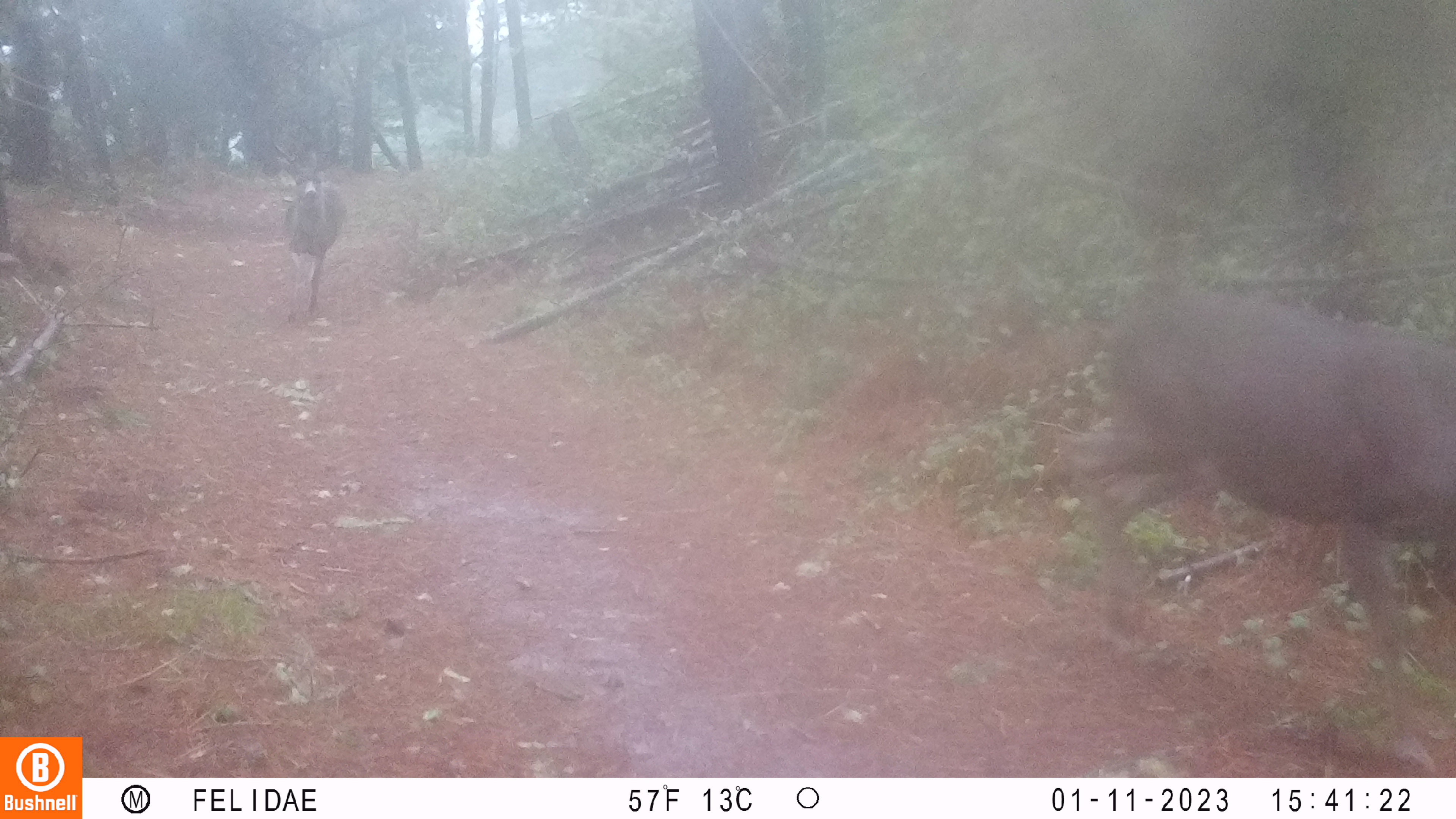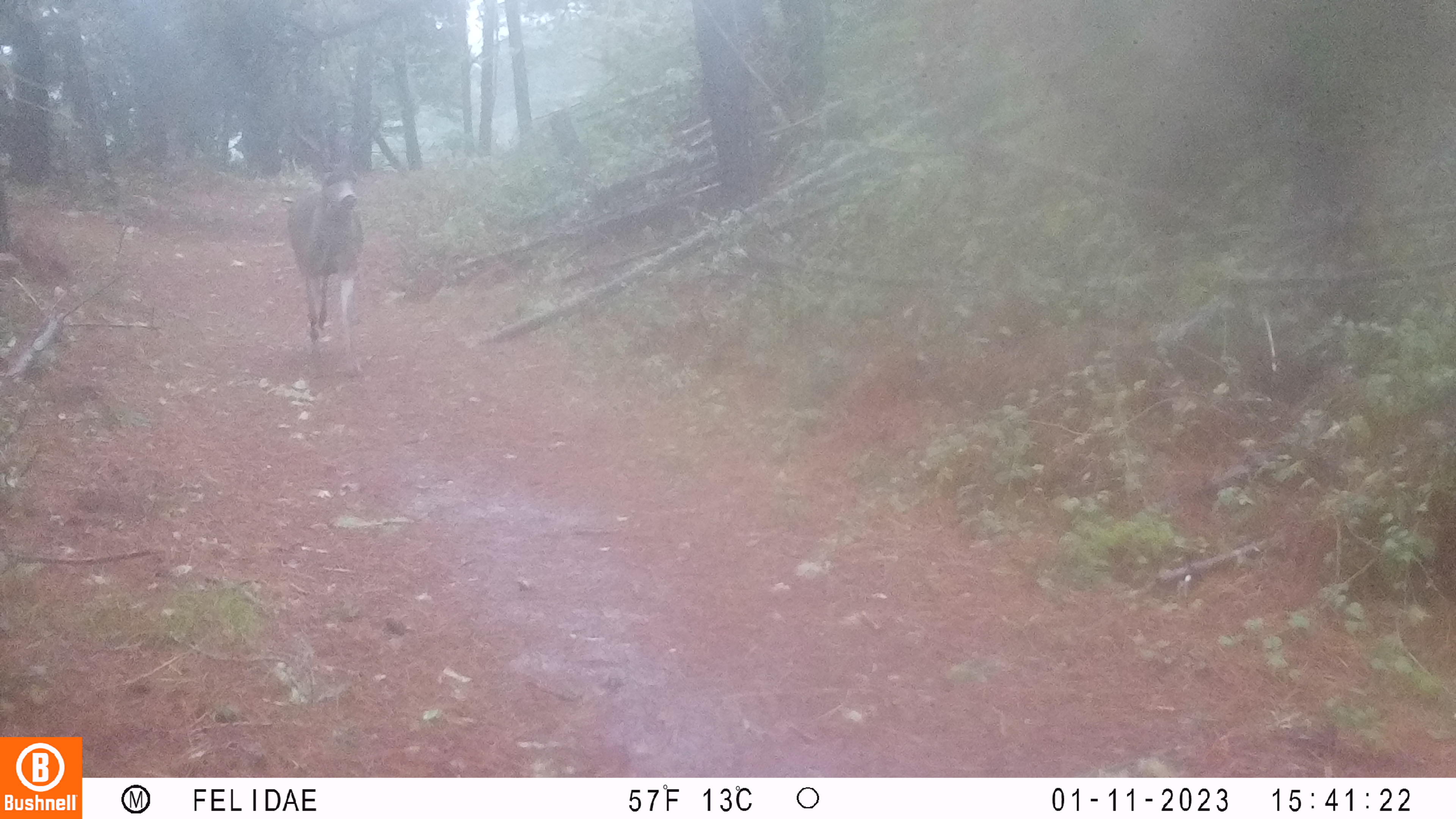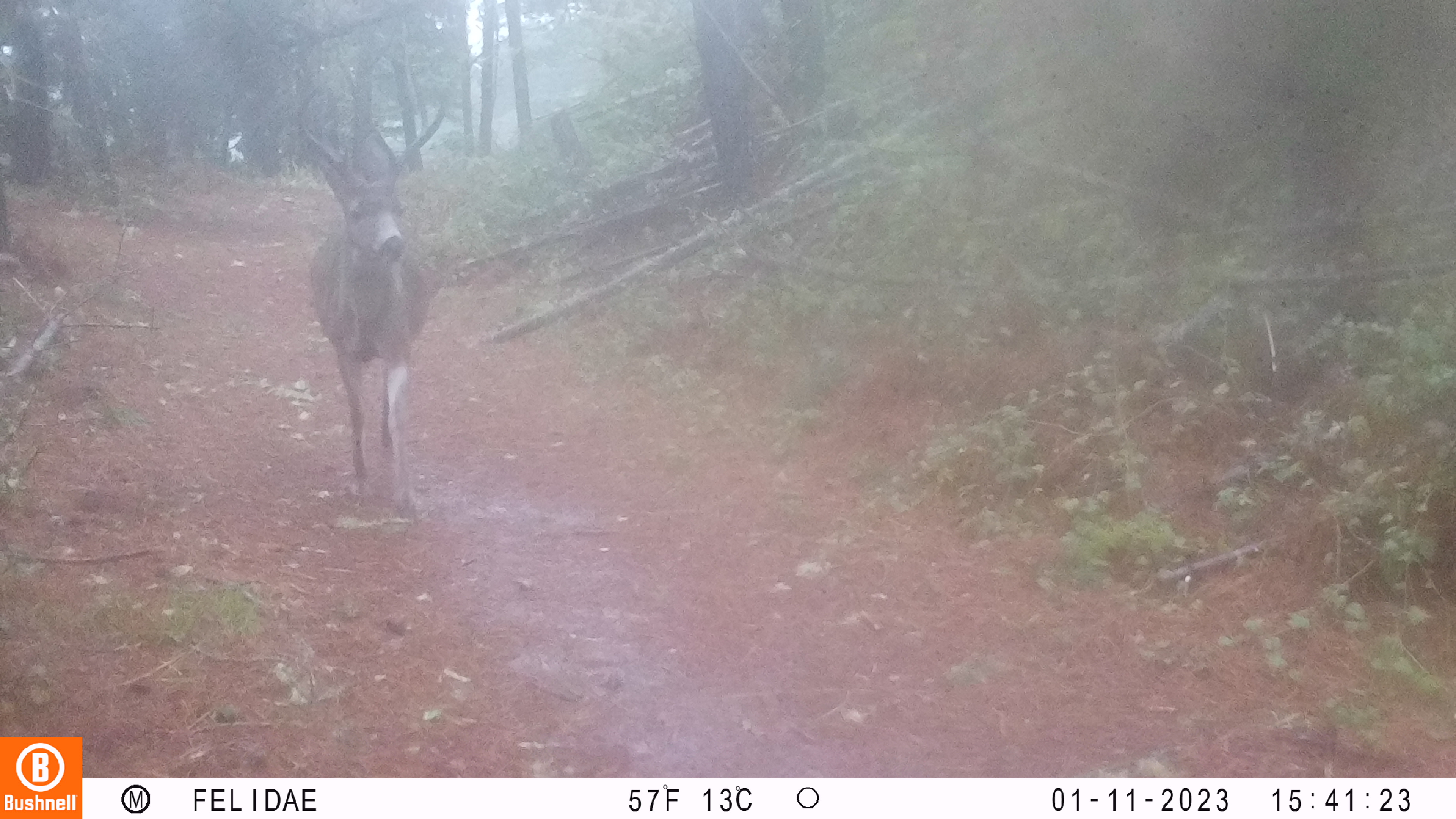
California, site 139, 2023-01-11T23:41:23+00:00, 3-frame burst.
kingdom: Animalia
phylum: Chordata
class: Mammalia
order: Artiodactyla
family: Cervidae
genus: Odocoileus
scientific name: Odocoileus hemionus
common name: mule deer